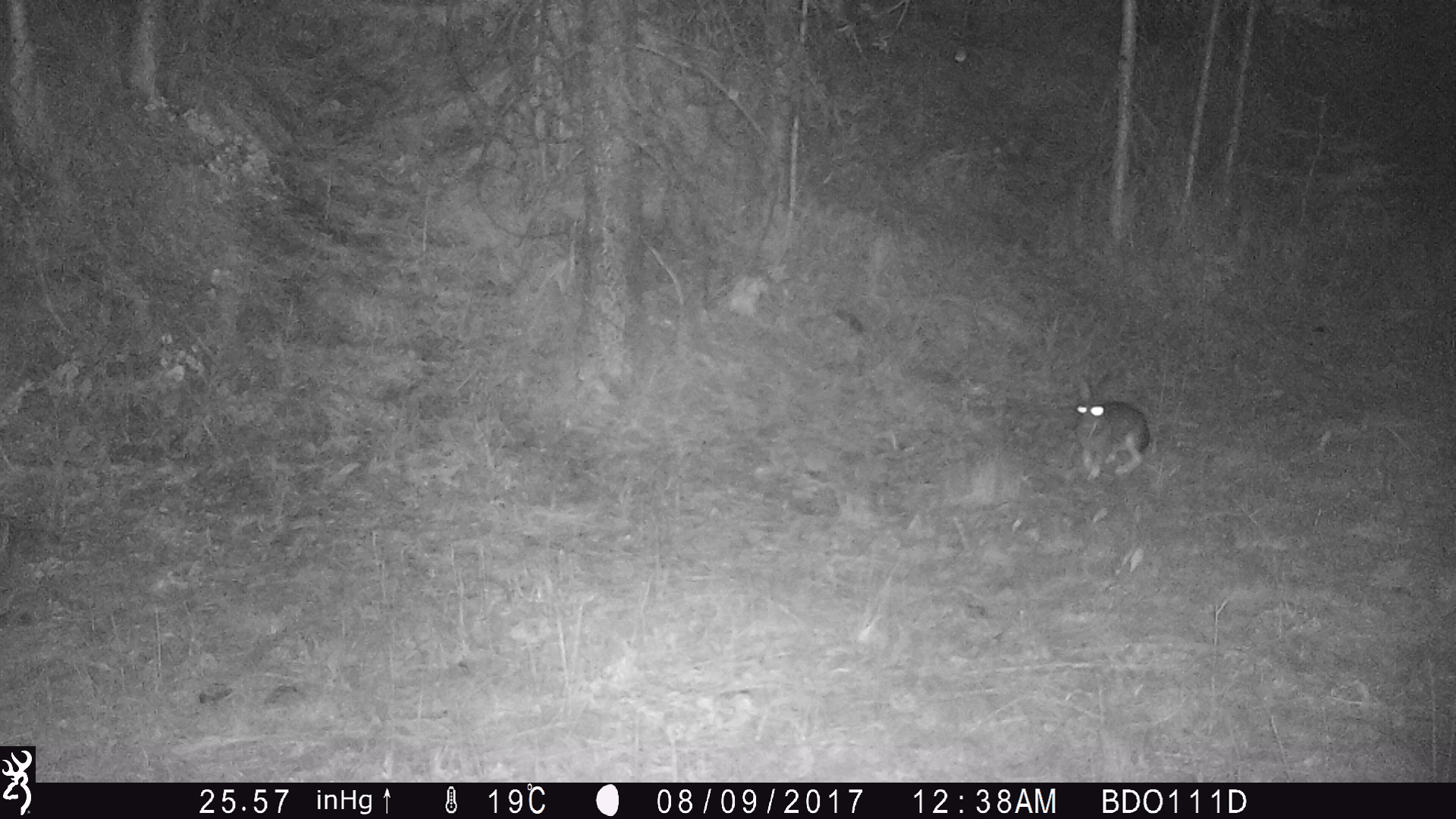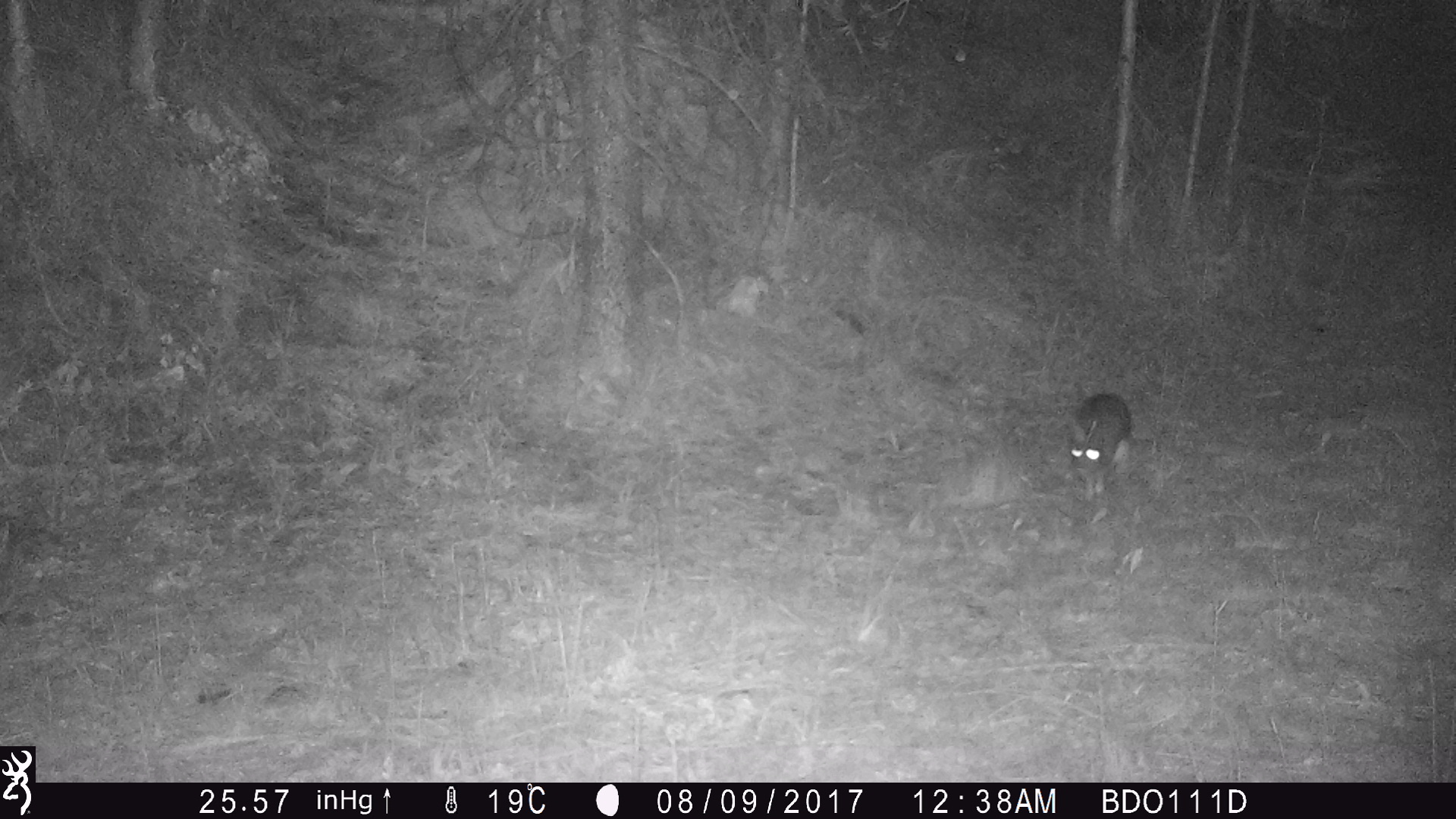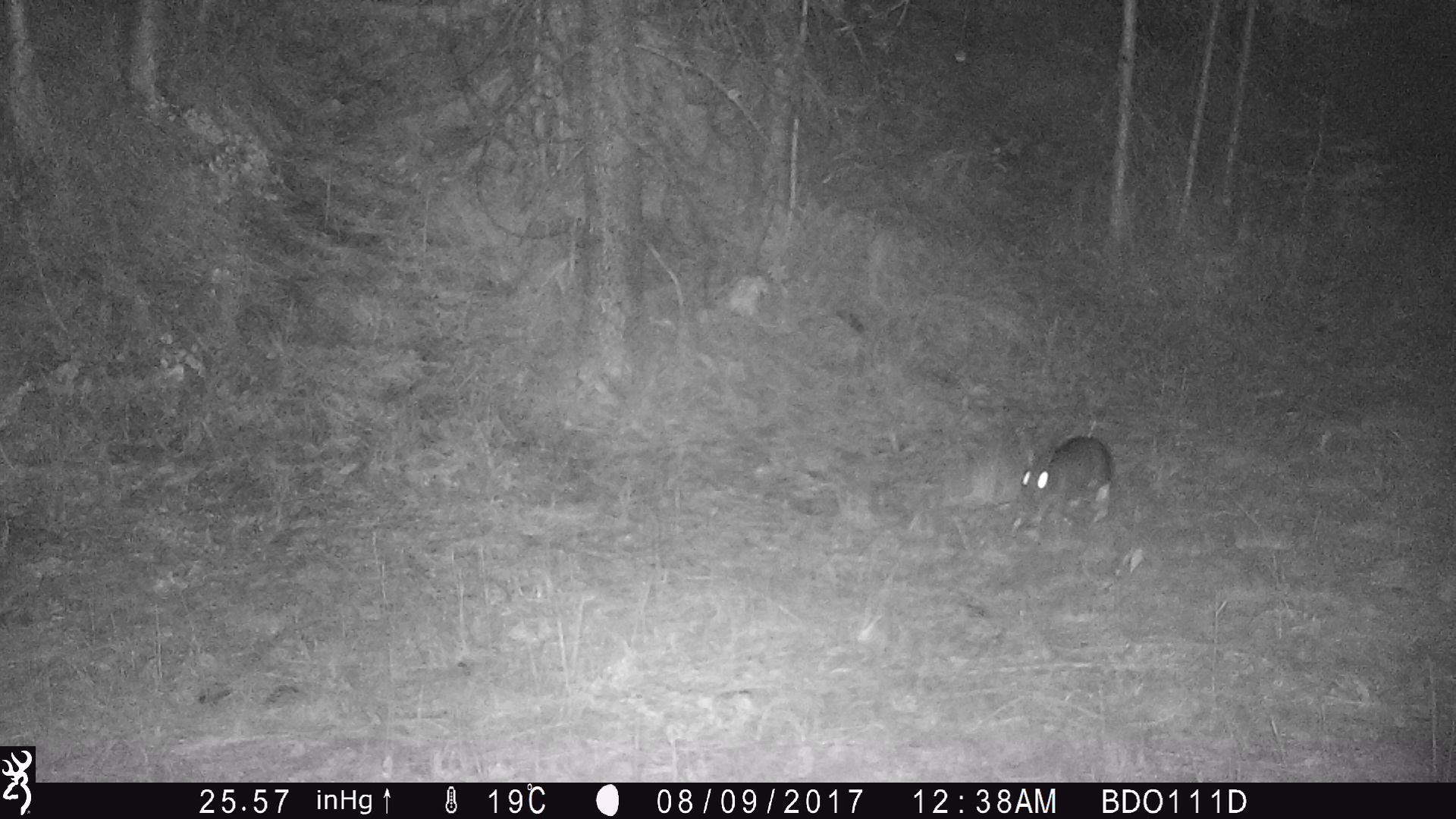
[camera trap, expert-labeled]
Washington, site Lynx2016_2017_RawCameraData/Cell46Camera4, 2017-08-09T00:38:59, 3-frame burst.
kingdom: Animalia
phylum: Chordata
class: Mammalia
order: Lagomorpha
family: Leporidae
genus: Lepus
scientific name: Lepus americanus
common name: snowshoe hare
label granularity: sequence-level